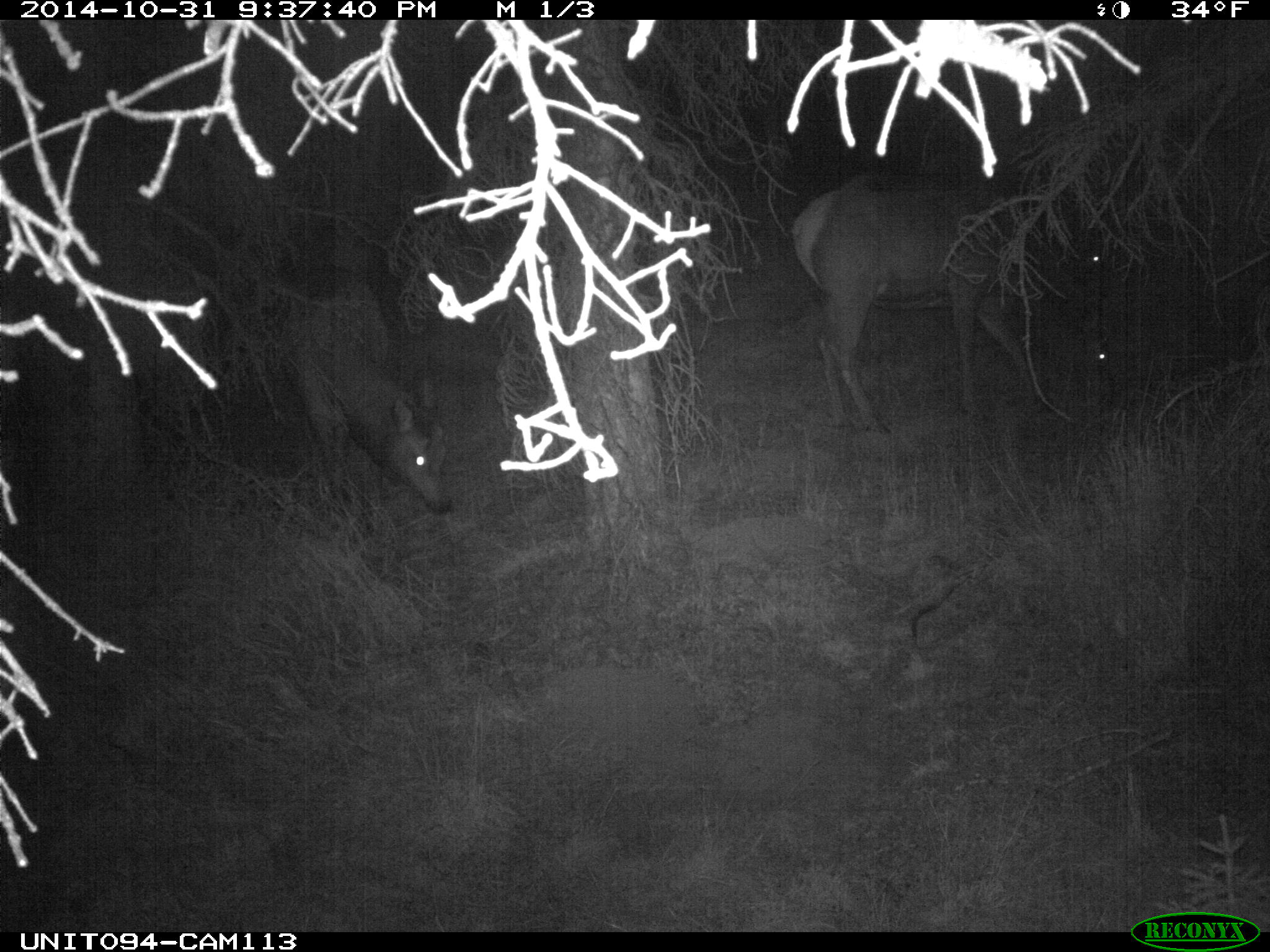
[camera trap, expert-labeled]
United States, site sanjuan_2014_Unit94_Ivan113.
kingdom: Animalia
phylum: Chordata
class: Mammalia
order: Artiodactyla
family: Cervidae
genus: Cervus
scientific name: Cervus elaphus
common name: red deer